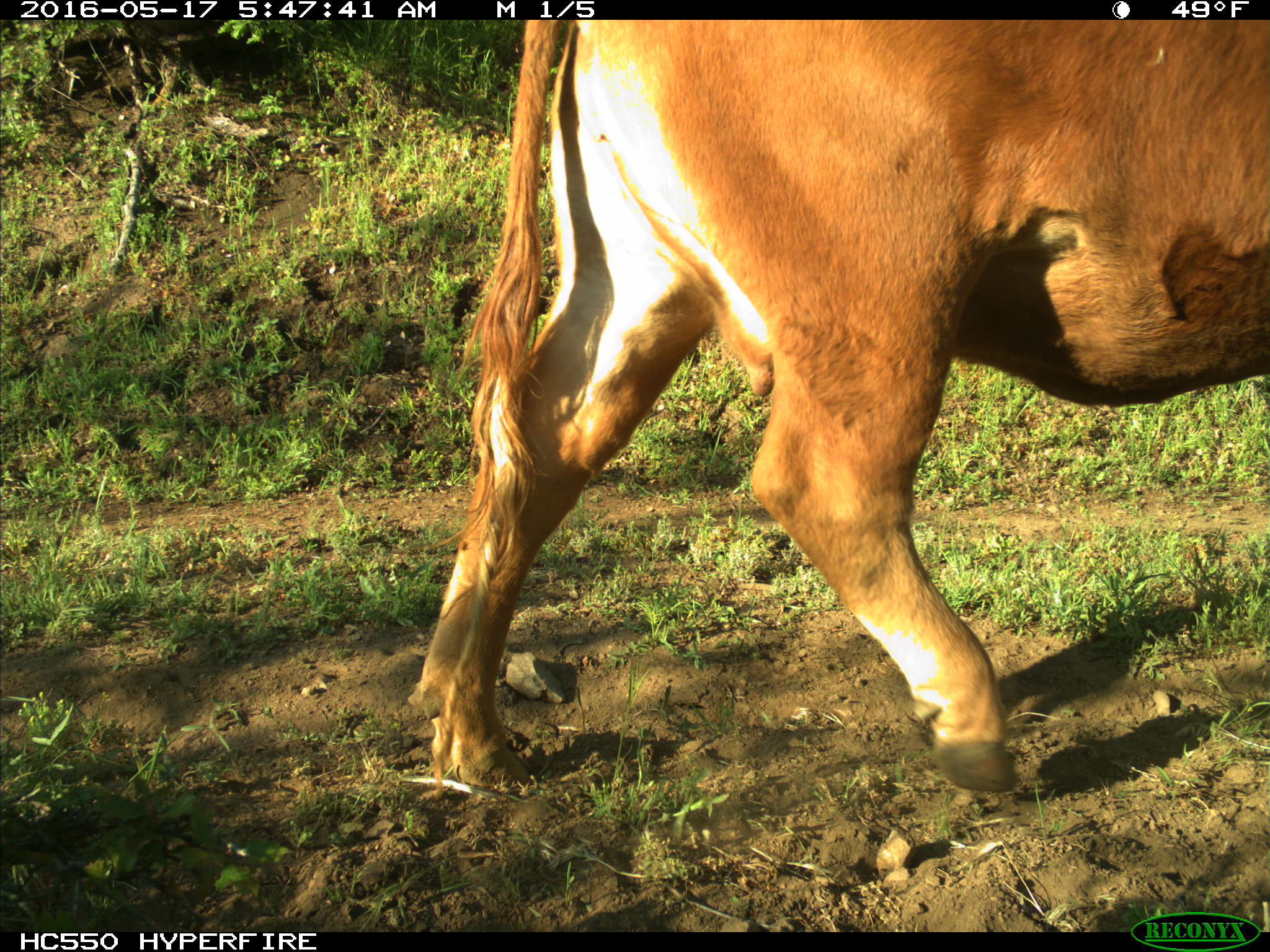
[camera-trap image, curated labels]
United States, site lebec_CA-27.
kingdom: Animalia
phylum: Chordata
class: Mammalia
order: Artiodactyla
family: Bovidae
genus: Bos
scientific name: Bos taurus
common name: domestic cow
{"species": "Bos taurus (domestic cow)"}